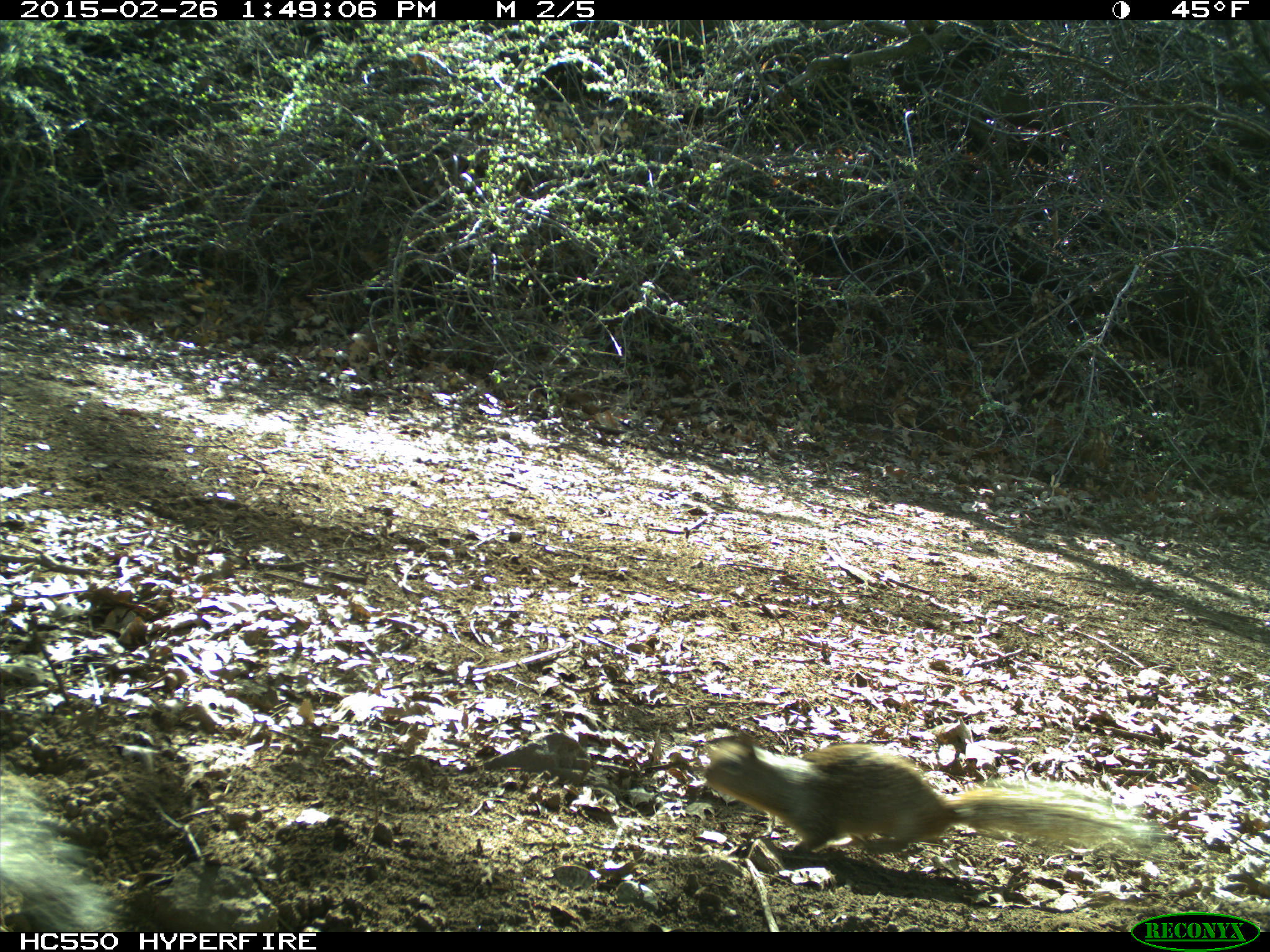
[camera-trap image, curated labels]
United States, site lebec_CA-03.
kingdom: Animalia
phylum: Chordata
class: Mammalia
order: Rodentia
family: Sciuridae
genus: Sciurus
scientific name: Sciurus carolinensis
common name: eastern gray squirrel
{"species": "Sciurus carolinensis (eastern gray squirrel)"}